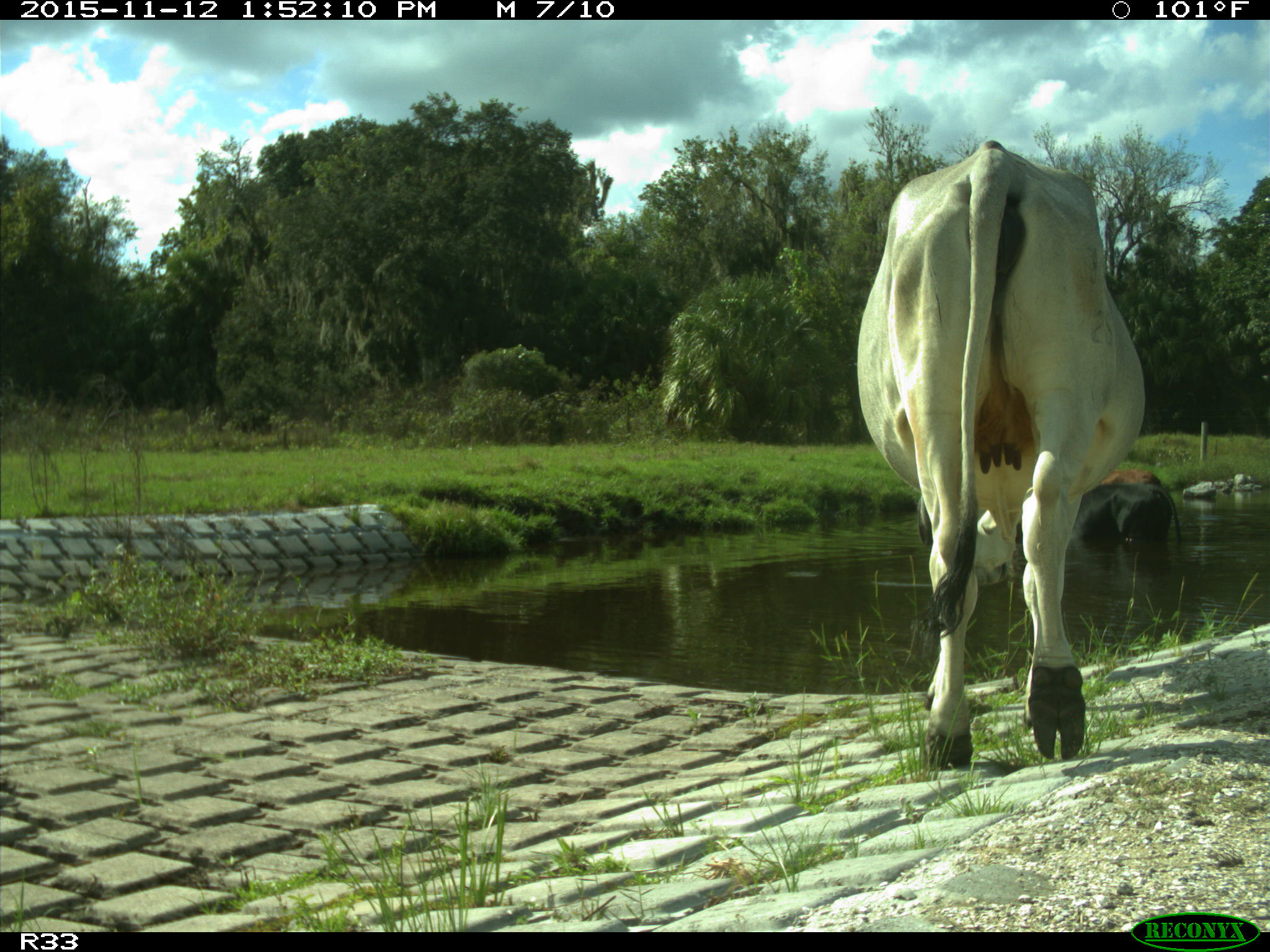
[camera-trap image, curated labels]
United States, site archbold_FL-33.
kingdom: Animalia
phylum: Chordata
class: Mammalia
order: Artiodactyla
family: Bovidae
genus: Bos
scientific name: Bos taurus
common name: domestic cow